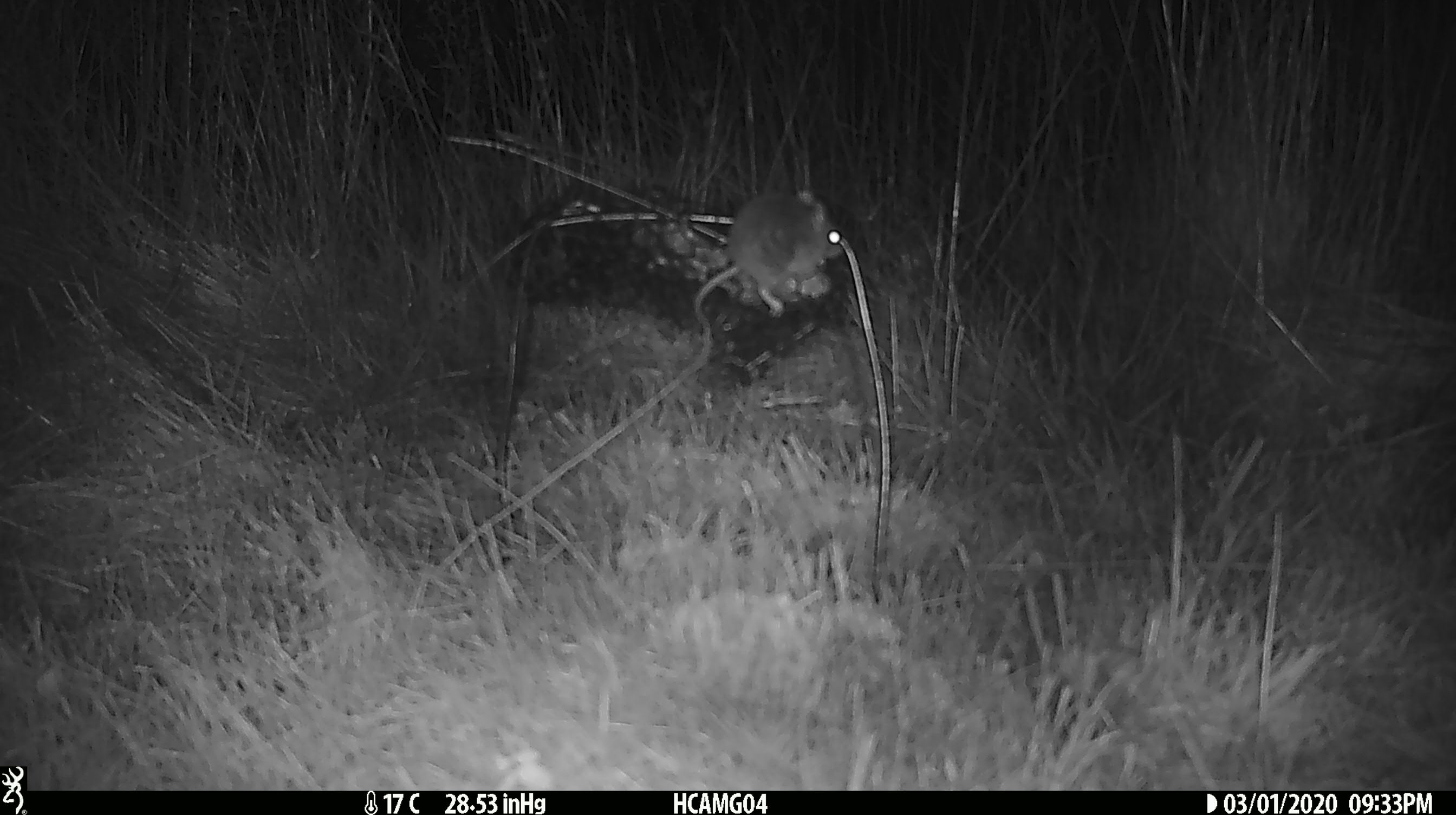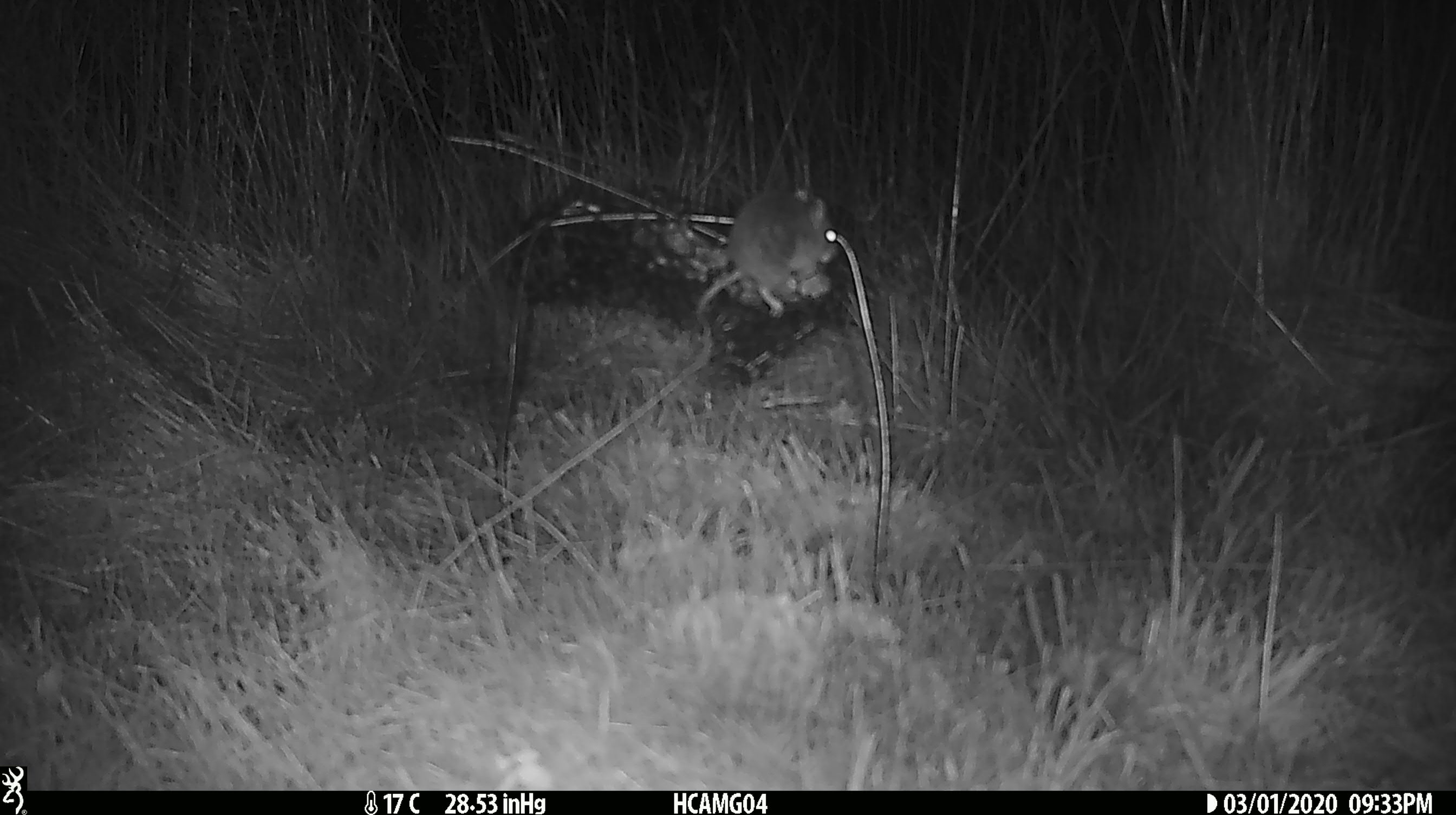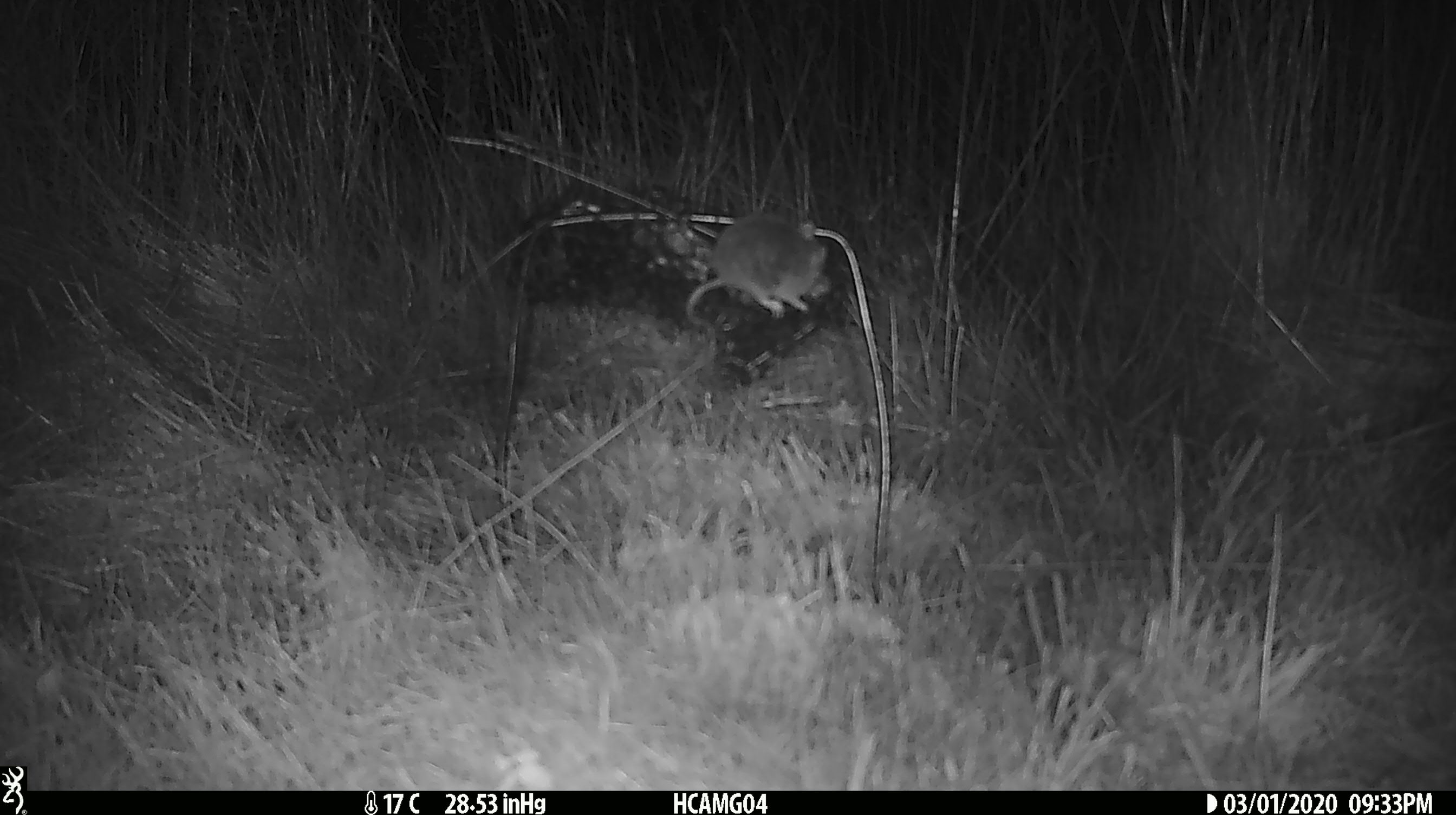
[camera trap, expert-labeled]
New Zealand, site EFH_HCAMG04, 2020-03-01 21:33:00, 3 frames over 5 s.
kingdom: Animalia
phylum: Chordata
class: Mammalia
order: Rodentia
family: Muridae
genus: Mus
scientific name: Mus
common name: mouse